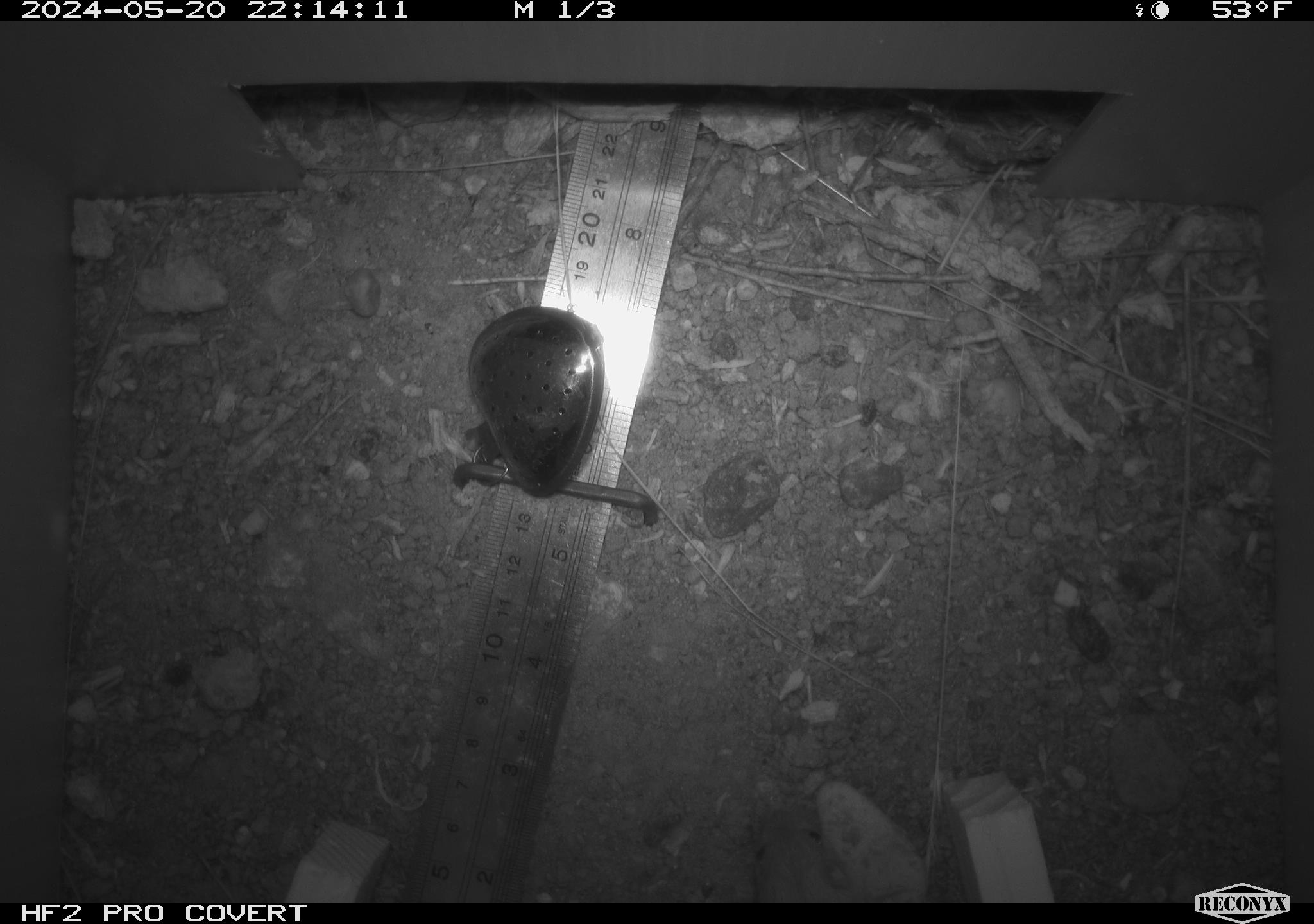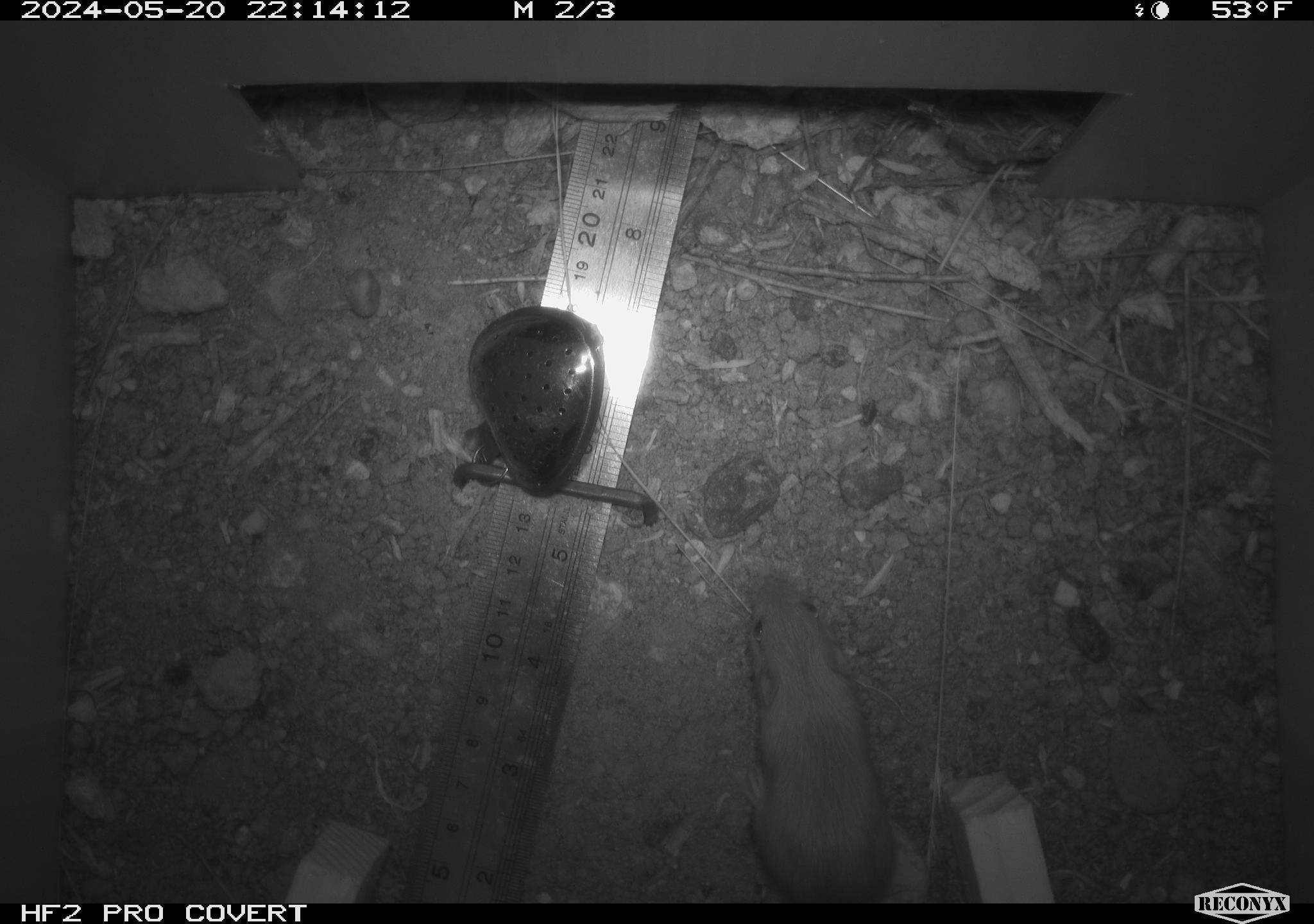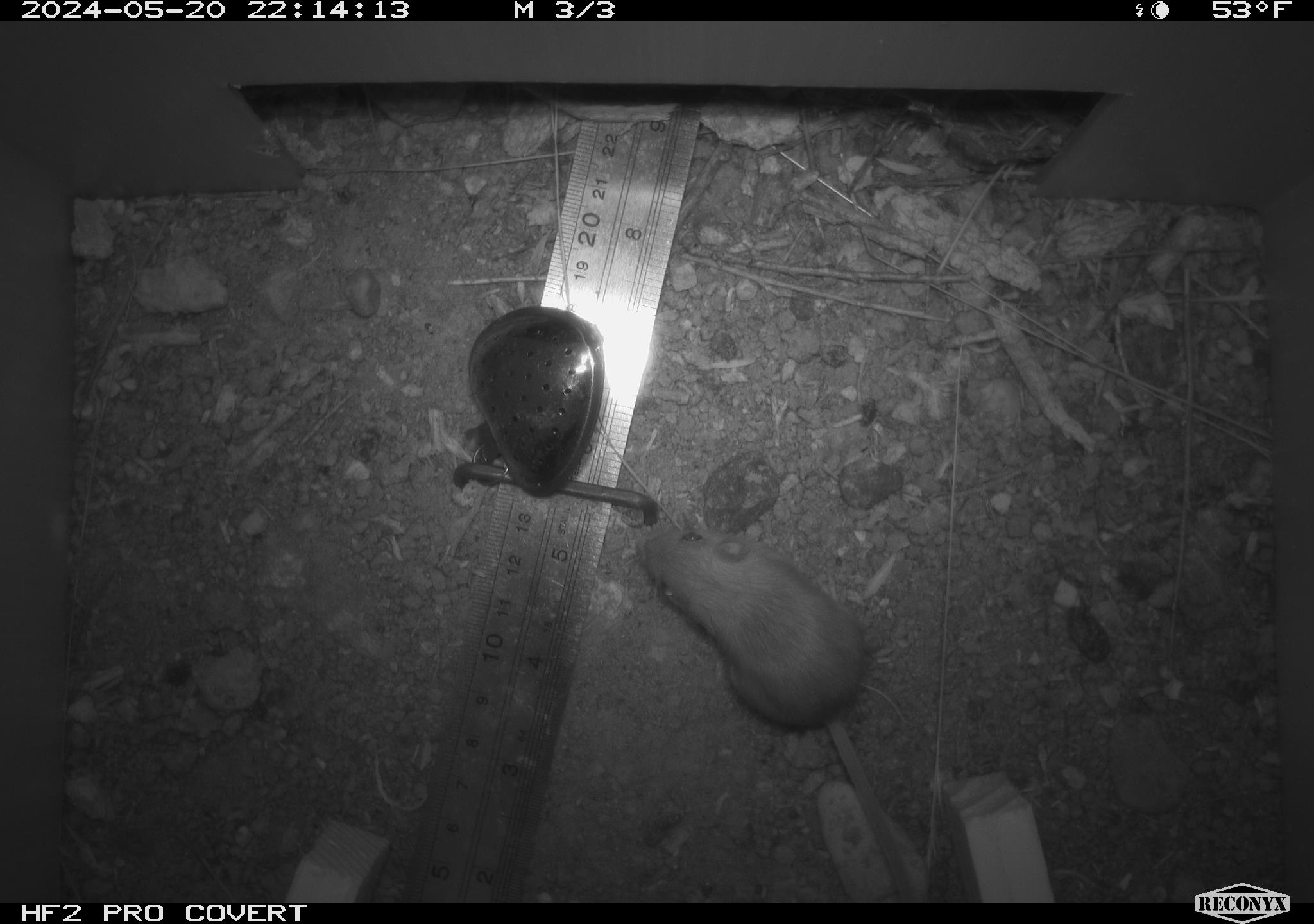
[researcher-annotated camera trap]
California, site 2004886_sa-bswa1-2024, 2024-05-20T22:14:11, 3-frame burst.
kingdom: Animalia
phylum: Chordata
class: Mammalia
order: Rodentia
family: Heteromyidae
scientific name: Heteromyidae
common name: kangaroo rats and pocket mice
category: heteromyidae family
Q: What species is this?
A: Heteromyidae family (kangaroo rats and pocket mice) (Heteromyidae).